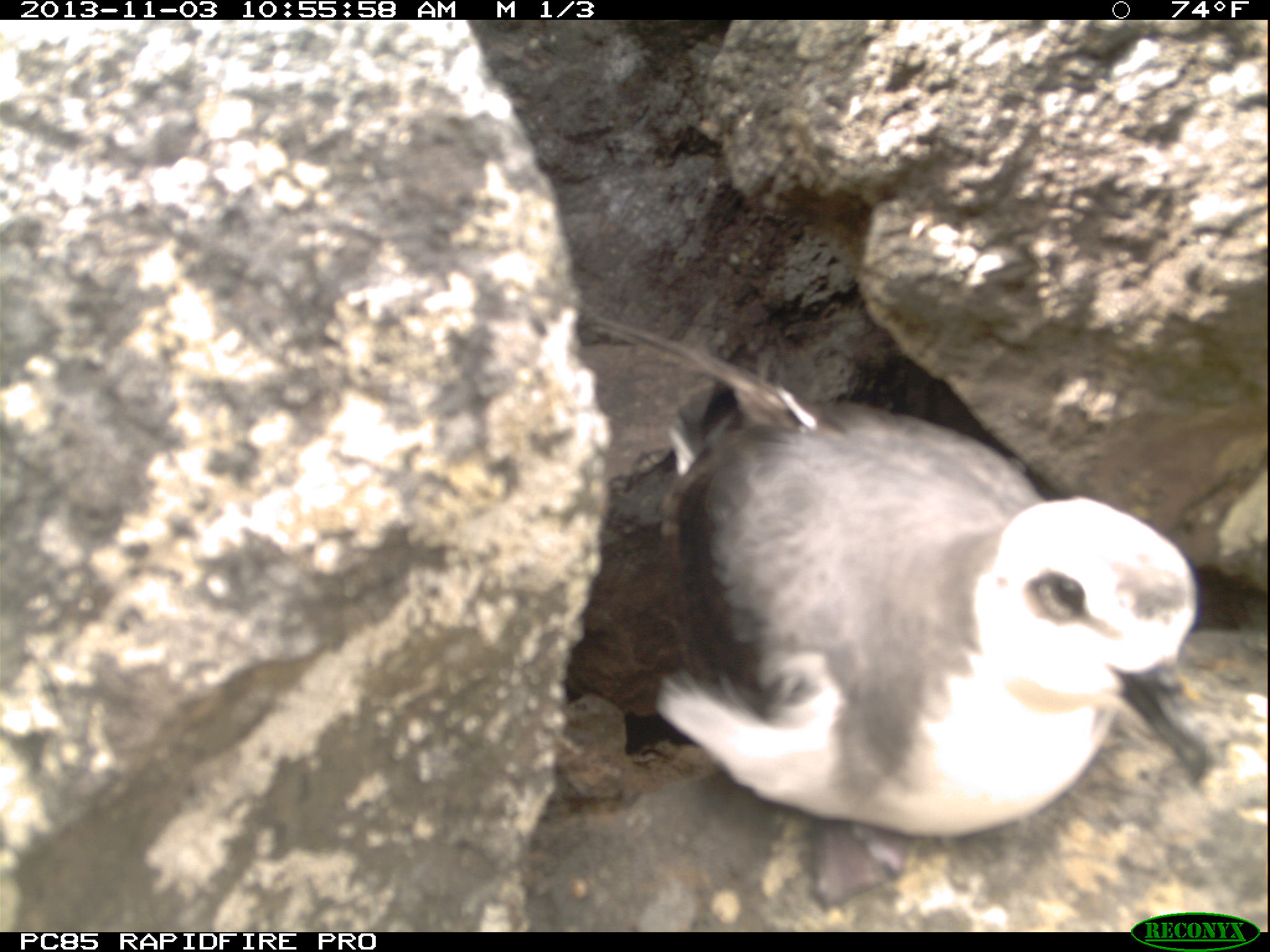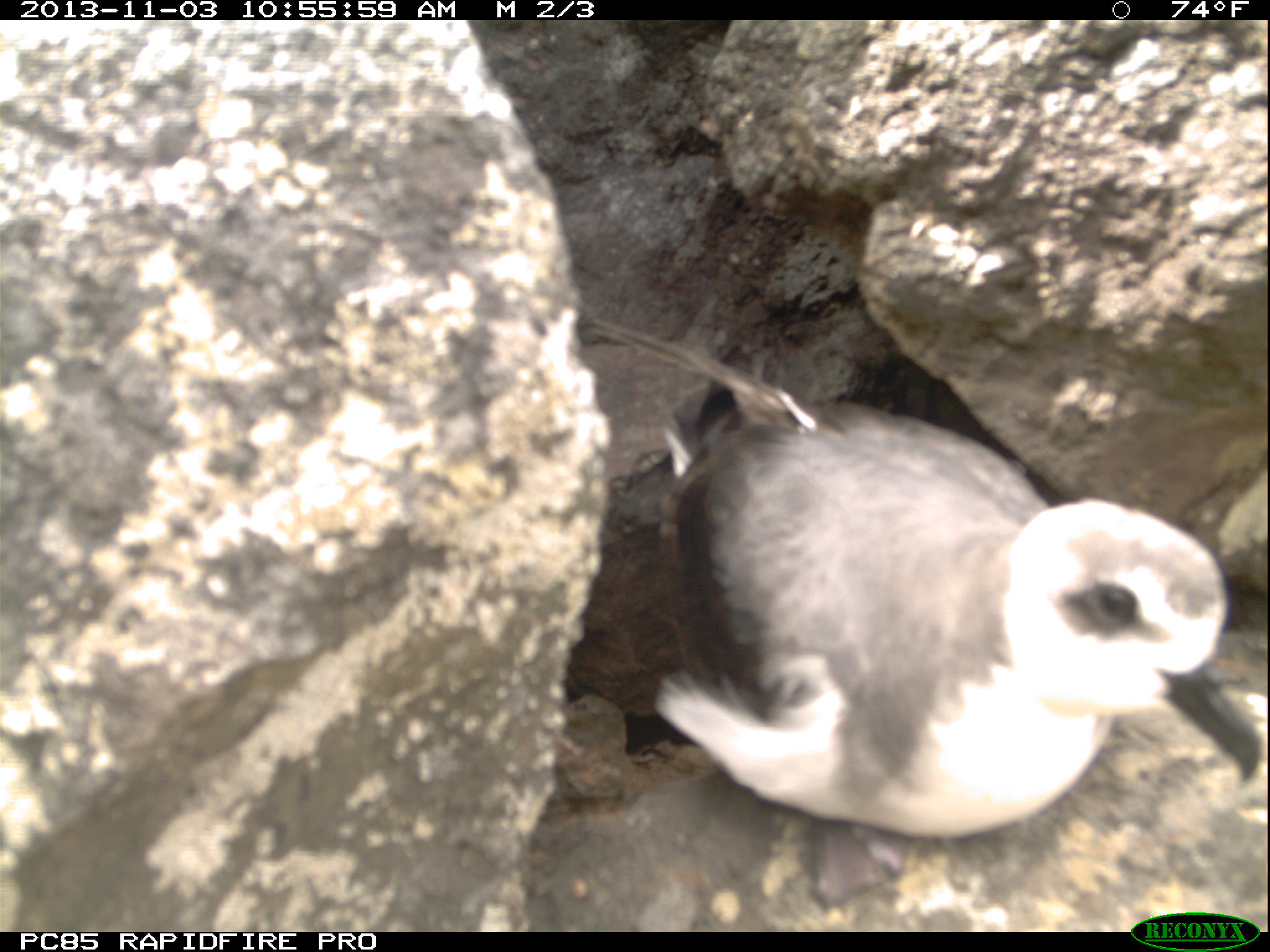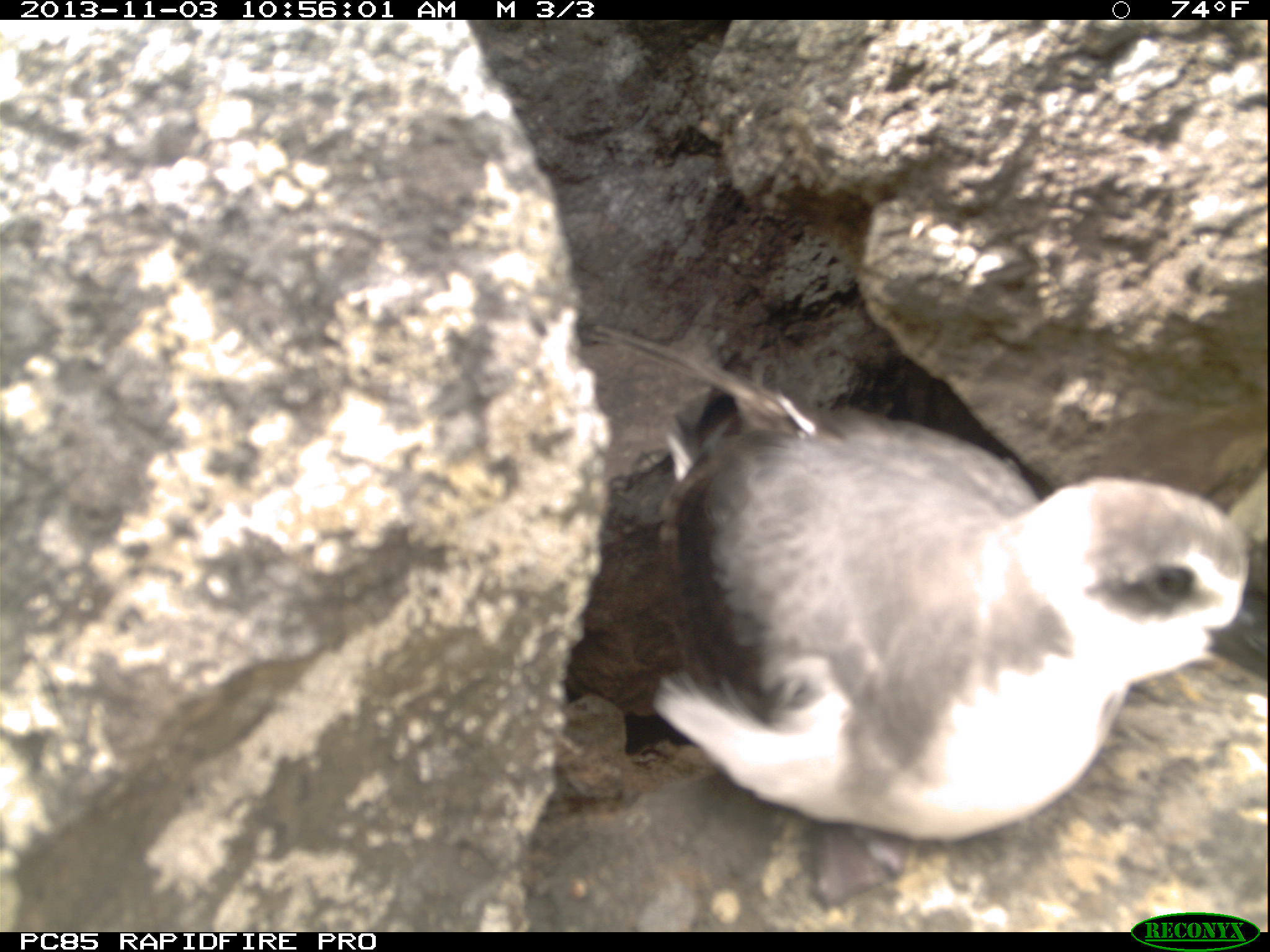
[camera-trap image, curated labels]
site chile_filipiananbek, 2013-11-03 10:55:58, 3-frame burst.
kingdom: Animalia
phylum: Chordata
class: Aves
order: Procellariiformes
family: Procellariidae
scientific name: Procellariidae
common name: petrel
Petrel (Procellariidae).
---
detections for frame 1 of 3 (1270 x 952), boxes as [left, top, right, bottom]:
petrel: [623, 363, 1208, 842]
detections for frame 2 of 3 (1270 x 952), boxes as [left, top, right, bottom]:
petrel: [613, 385, 1267, 853]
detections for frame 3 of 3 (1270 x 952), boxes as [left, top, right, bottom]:
petrel: [610, 381, 1260, 857]